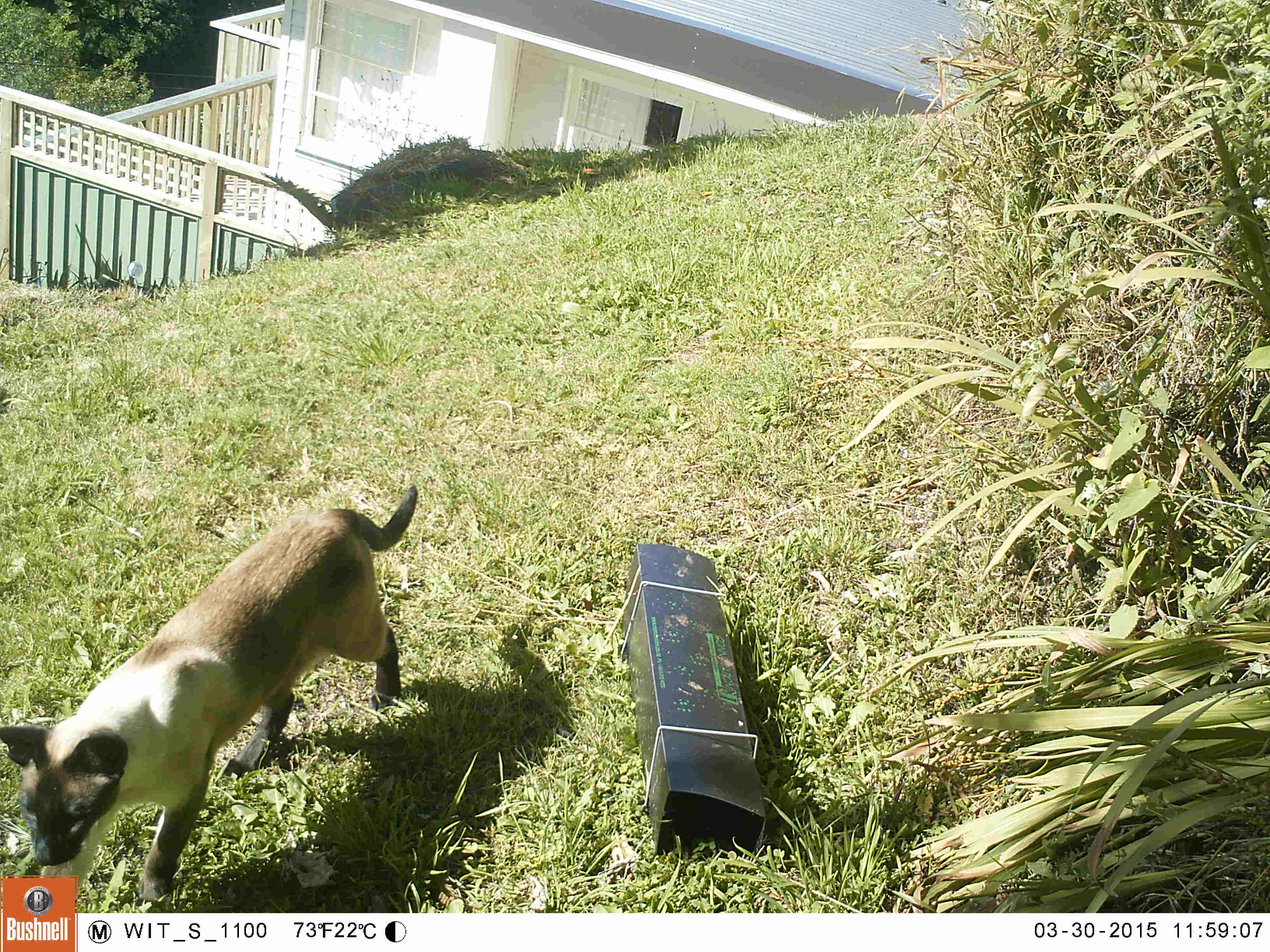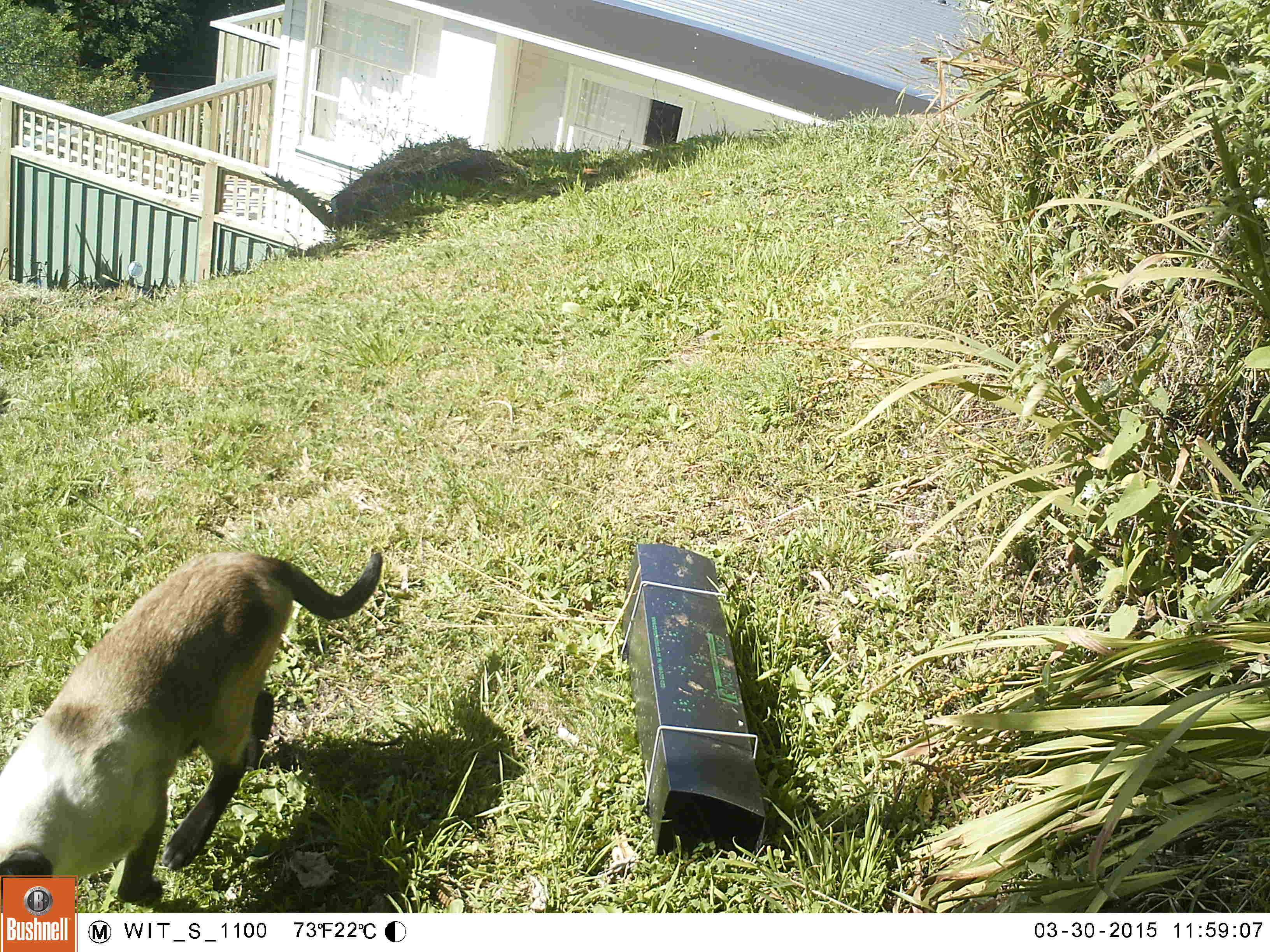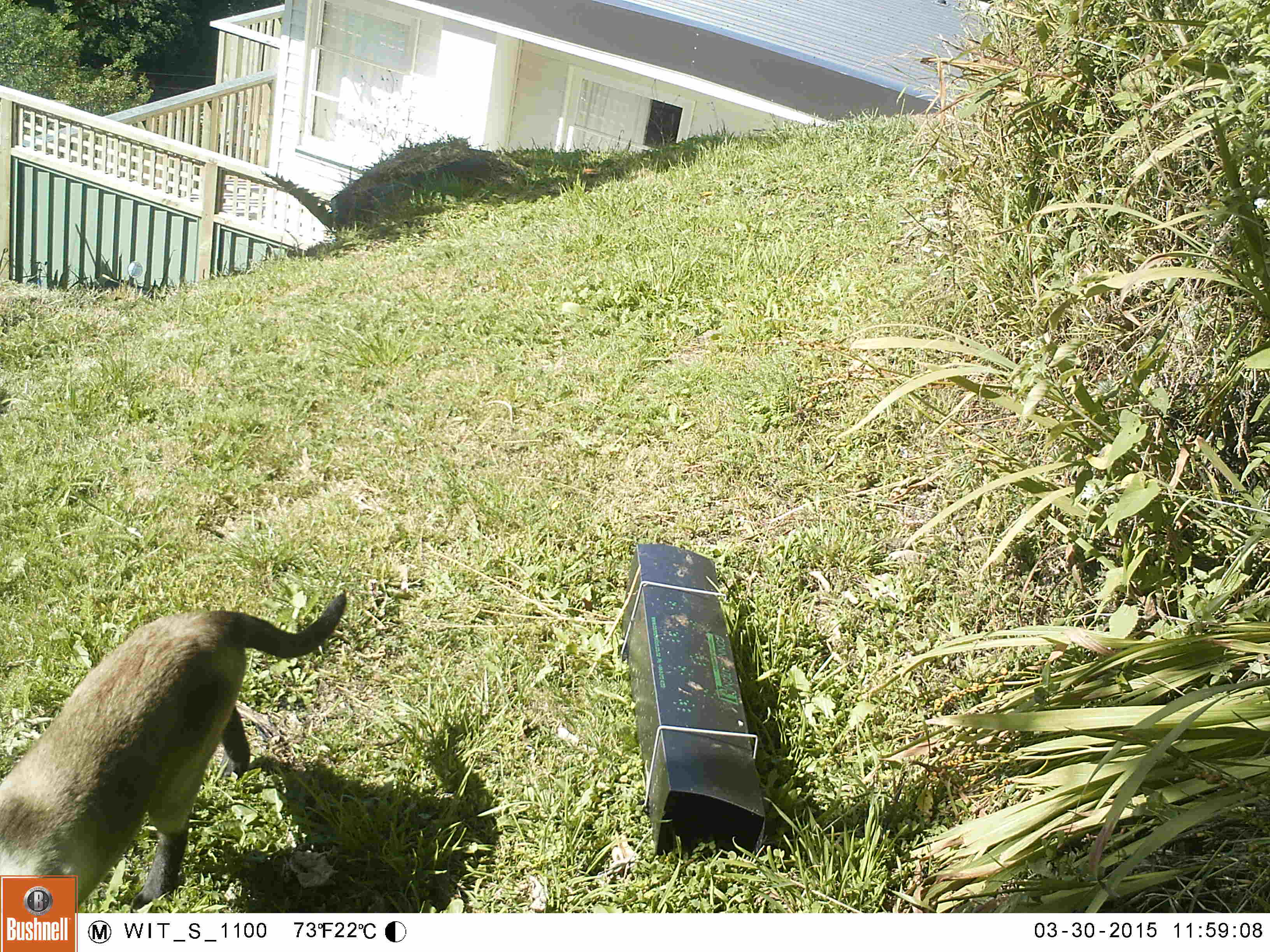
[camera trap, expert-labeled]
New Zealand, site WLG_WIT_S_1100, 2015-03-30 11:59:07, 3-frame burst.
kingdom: Animalia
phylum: Chordata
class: Mammalia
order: Carnivora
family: Felidae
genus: Felis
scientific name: Felis catus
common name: domestic cat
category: cat